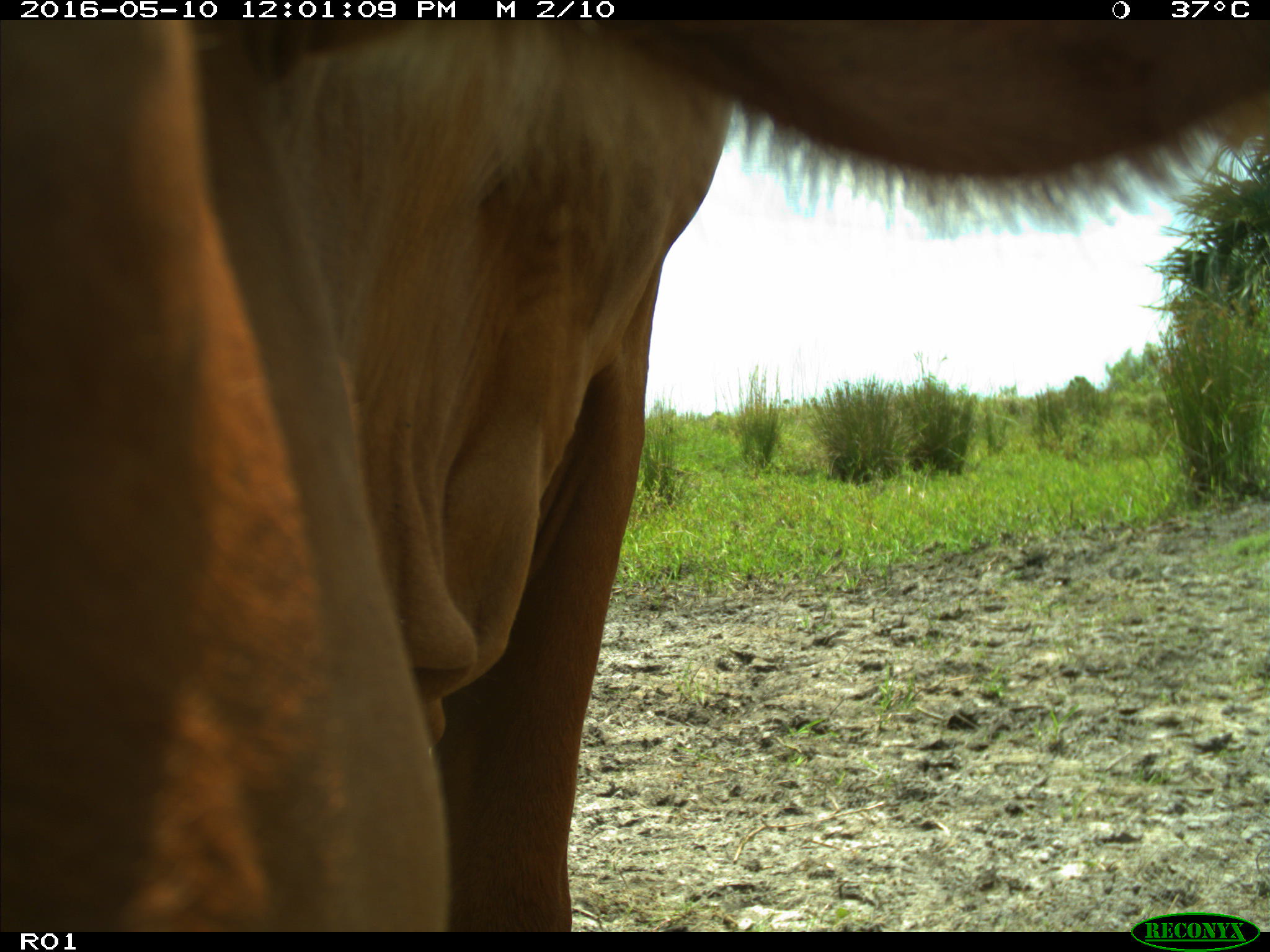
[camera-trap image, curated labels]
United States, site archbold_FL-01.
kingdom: Animalia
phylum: Chordata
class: Mammalia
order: Artiodactyla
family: Bovidae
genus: Bos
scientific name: Bos taurus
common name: domestic cow